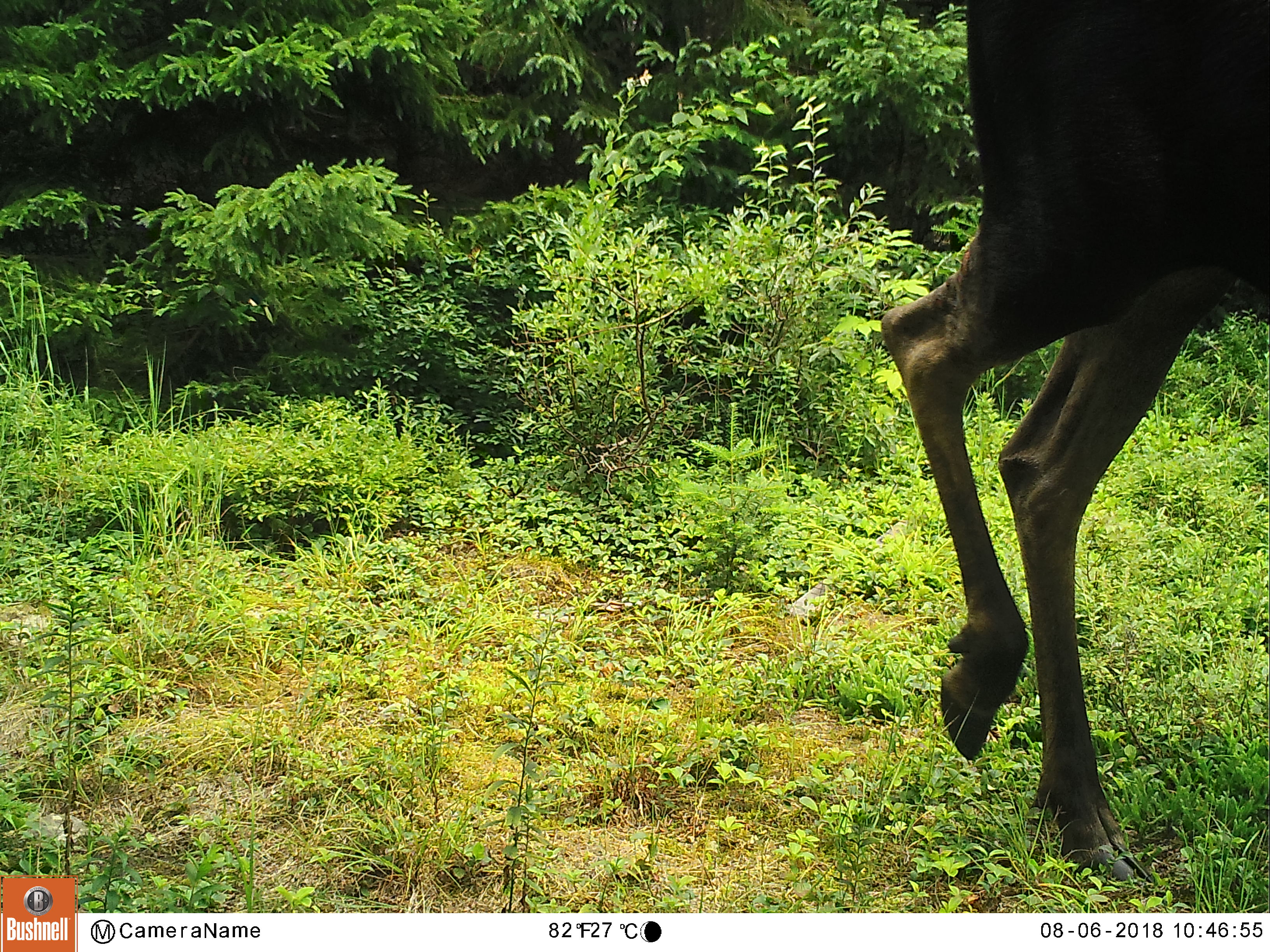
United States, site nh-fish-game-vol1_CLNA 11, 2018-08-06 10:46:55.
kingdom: Animalia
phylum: Chordata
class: Mammalia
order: Artiodactyla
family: Cervidae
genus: Alces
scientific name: Alces alces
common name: moose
Moose (Alces alces).